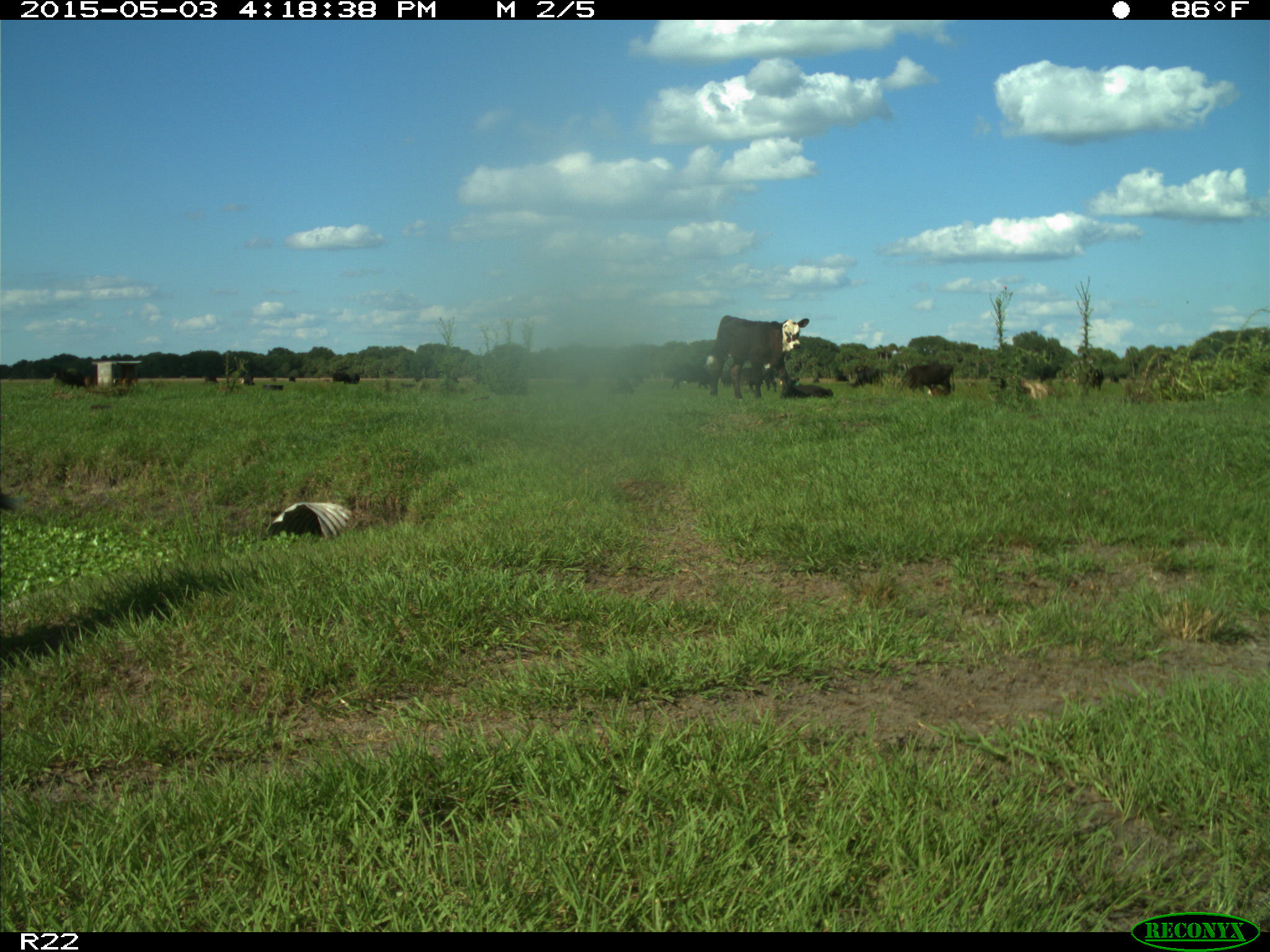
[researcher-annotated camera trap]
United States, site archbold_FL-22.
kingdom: Animalia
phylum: Chordata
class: Mammalia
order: Artiodactyla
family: Bovidae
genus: Bos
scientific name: Bos taurus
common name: domestic cow